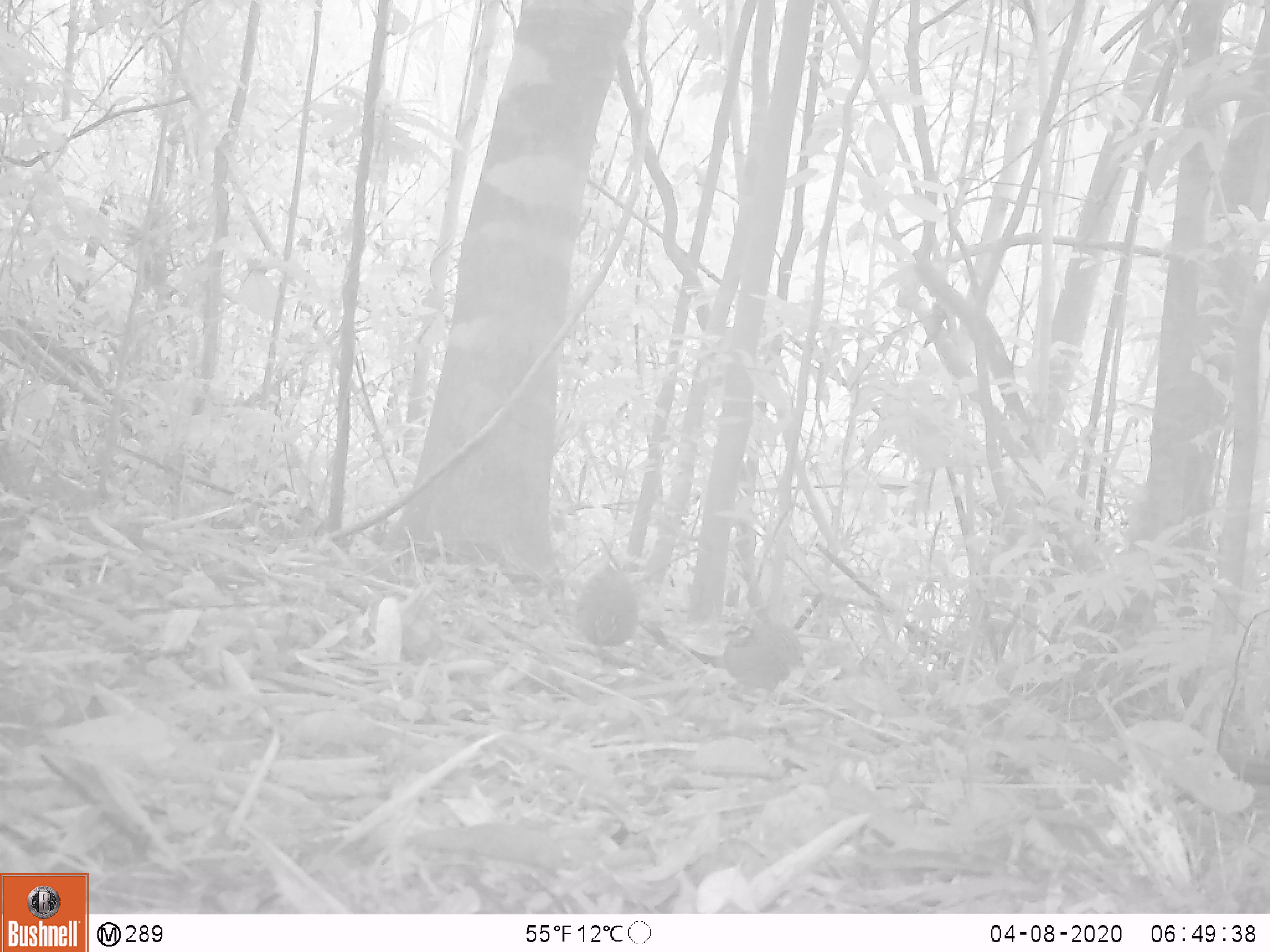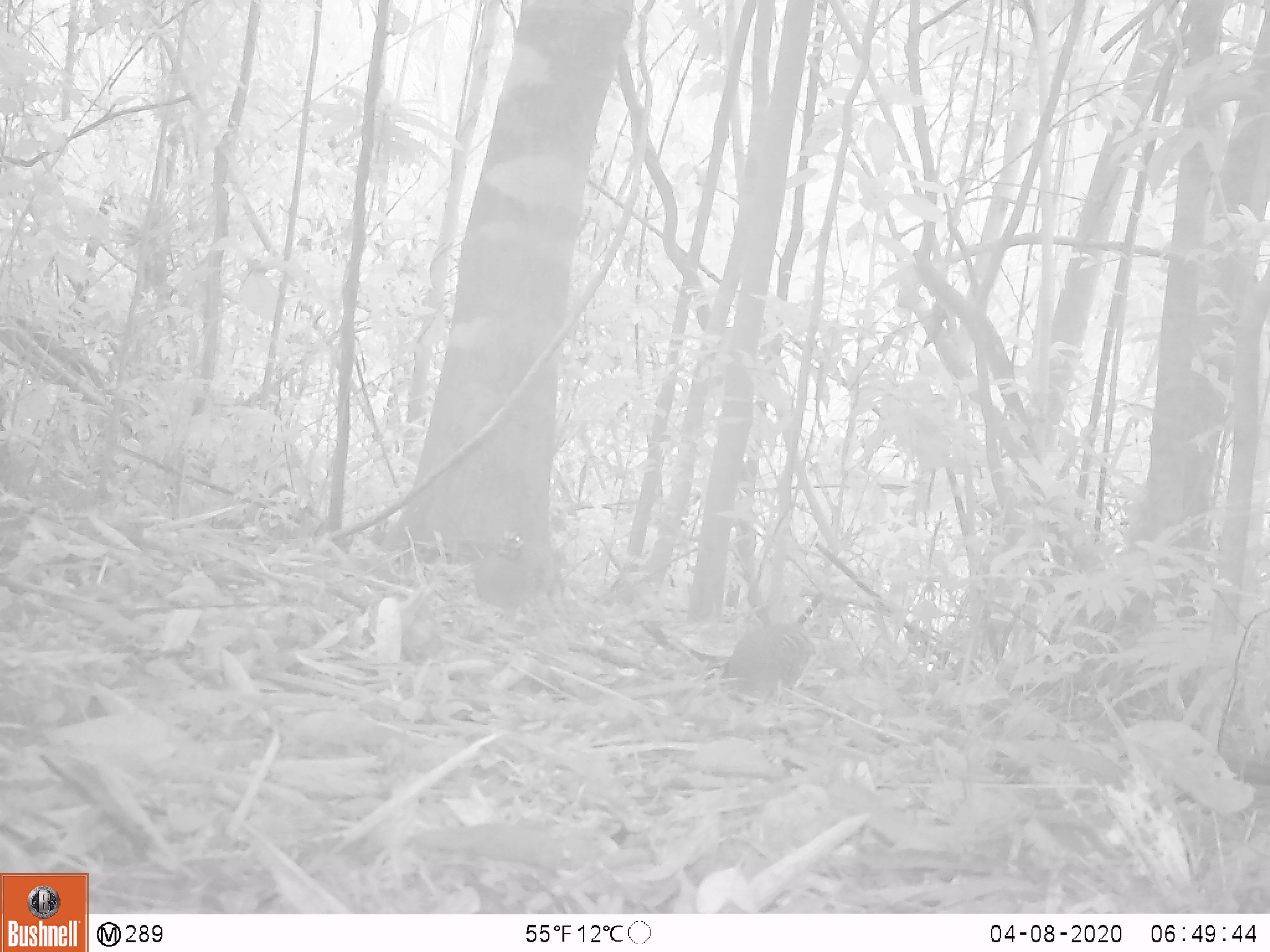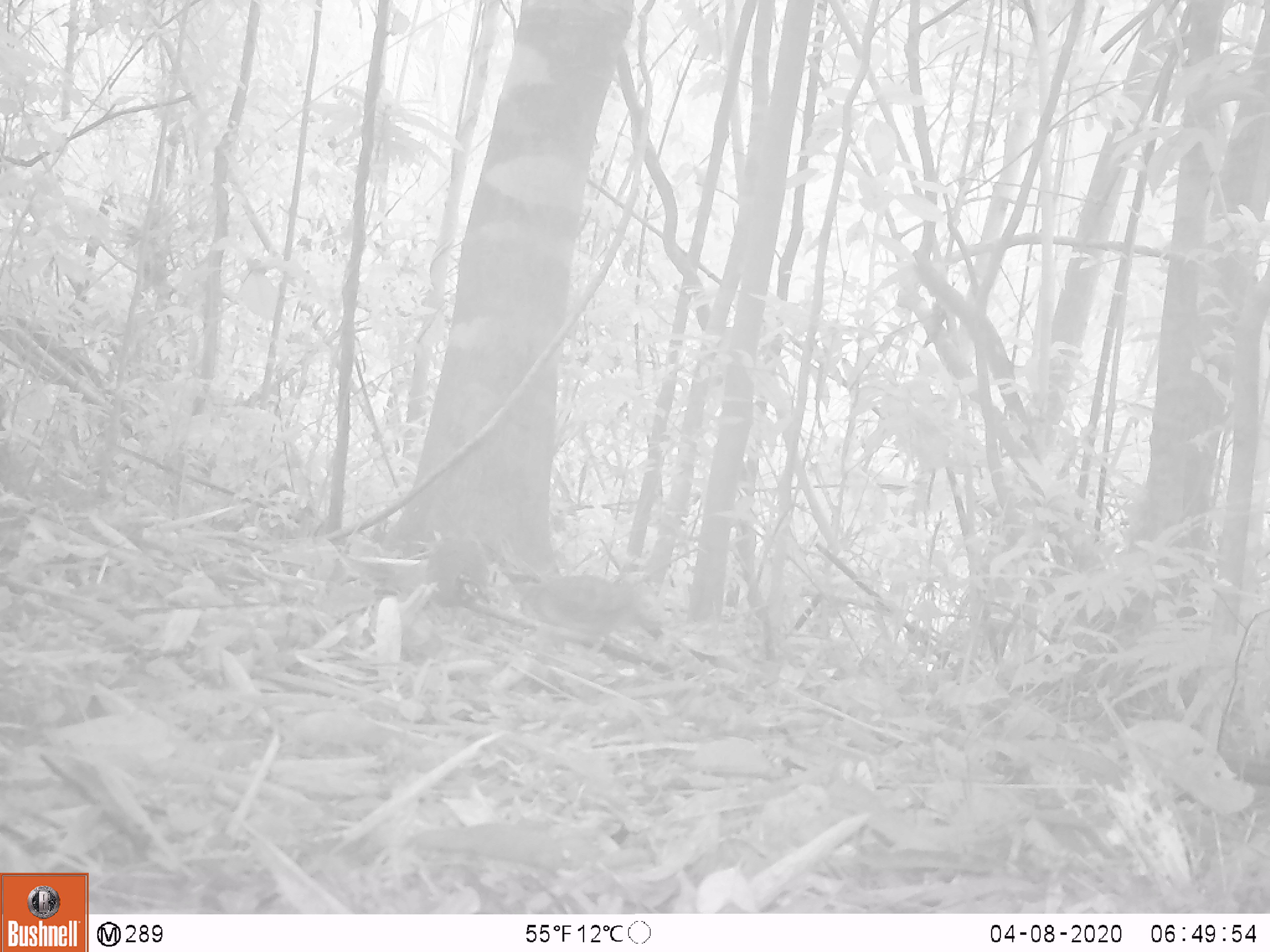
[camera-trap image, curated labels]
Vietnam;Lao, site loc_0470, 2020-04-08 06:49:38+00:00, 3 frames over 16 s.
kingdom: Animalia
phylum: Chordata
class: Aves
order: Galliformes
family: Phasianidae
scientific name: Phasianidae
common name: partridge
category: unidentified partridge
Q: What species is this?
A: Unidentified partridge (partridge) (Phasianidae).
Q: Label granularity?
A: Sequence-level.